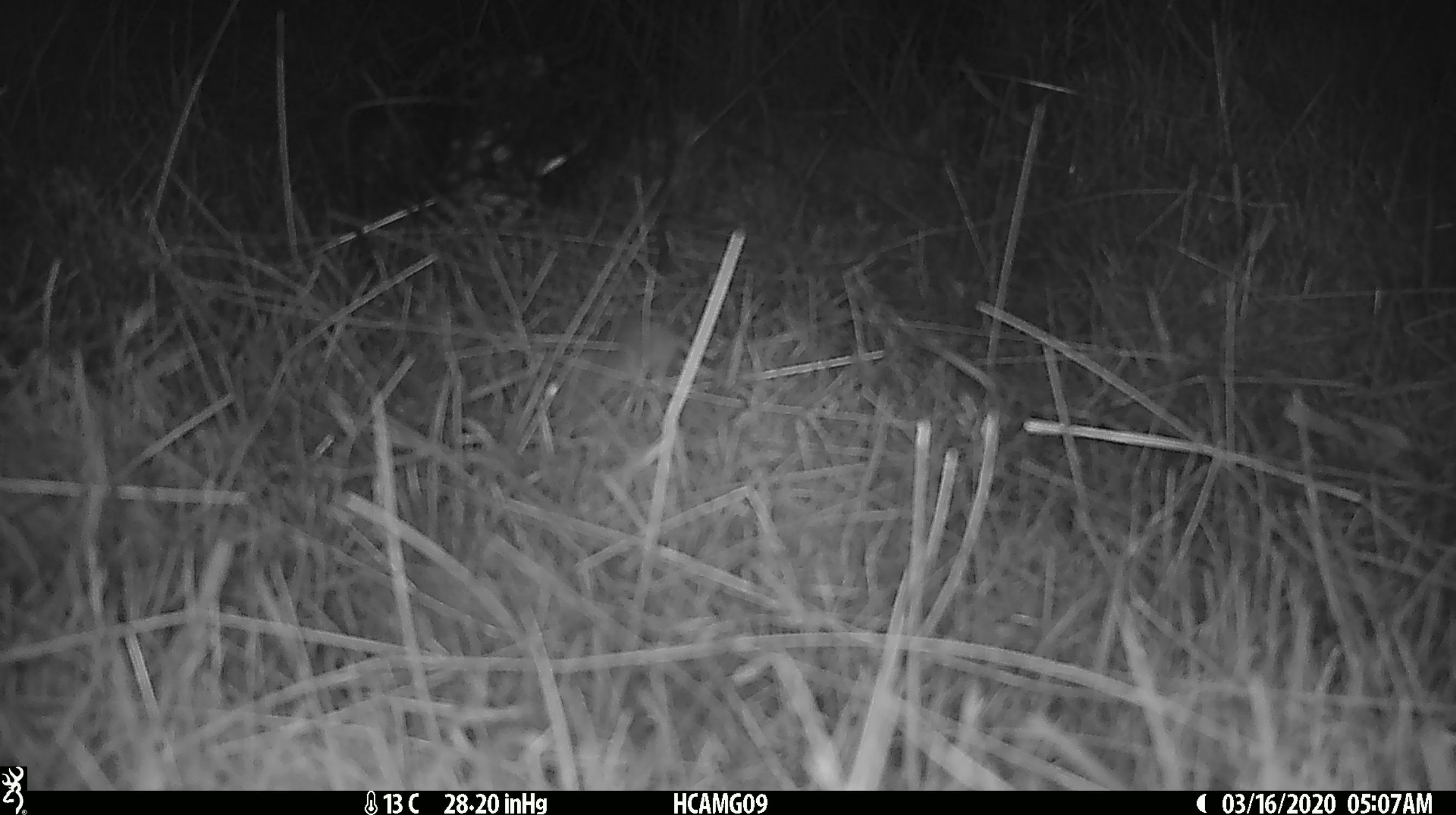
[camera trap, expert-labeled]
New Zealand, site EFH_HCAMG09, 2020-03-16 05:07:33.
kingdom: Animalia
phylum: Chordata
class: Mammalia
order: Rodentia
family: Muridae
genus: Mus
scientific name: Mus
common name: mouse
Mouse (Mus).